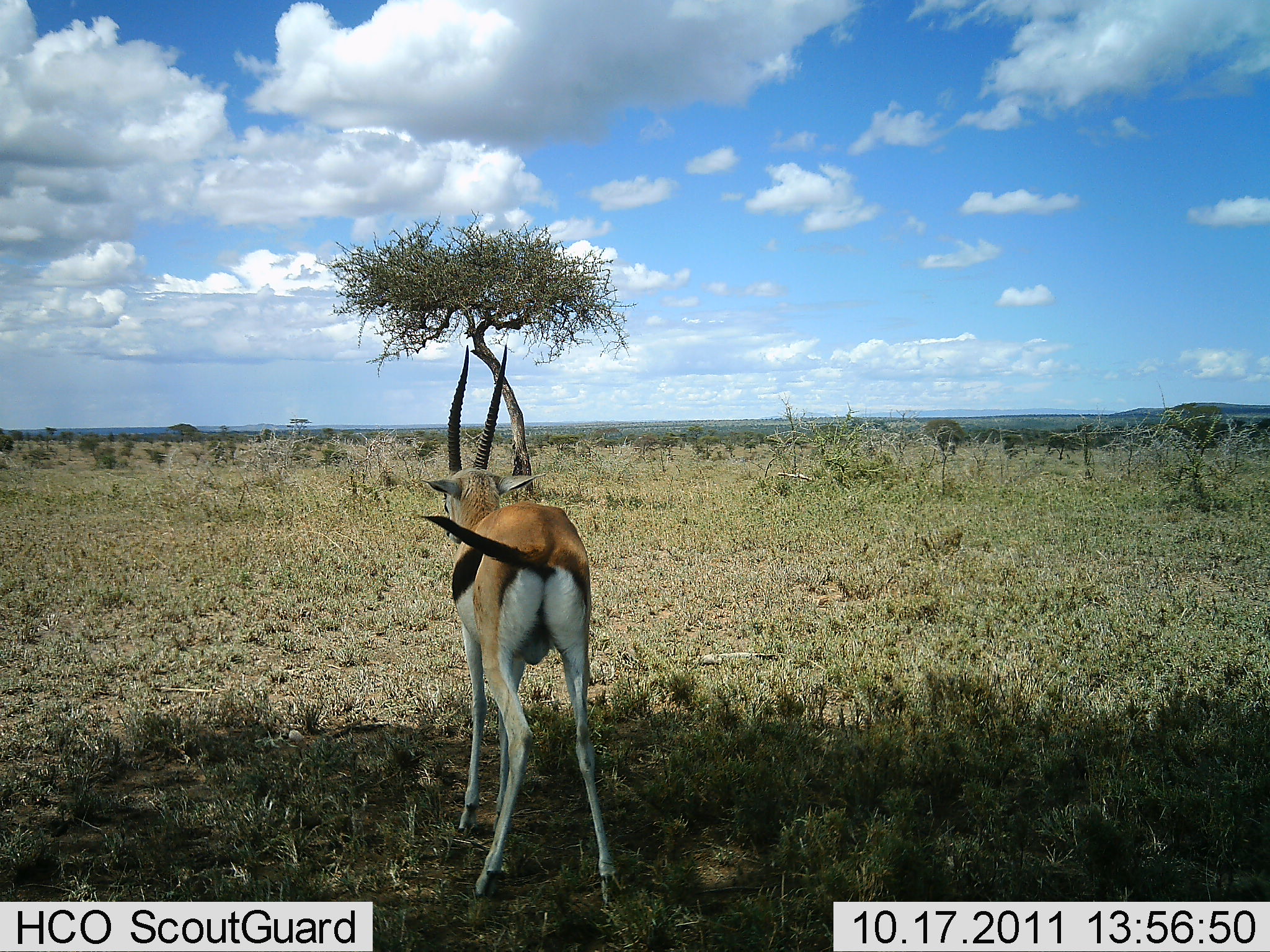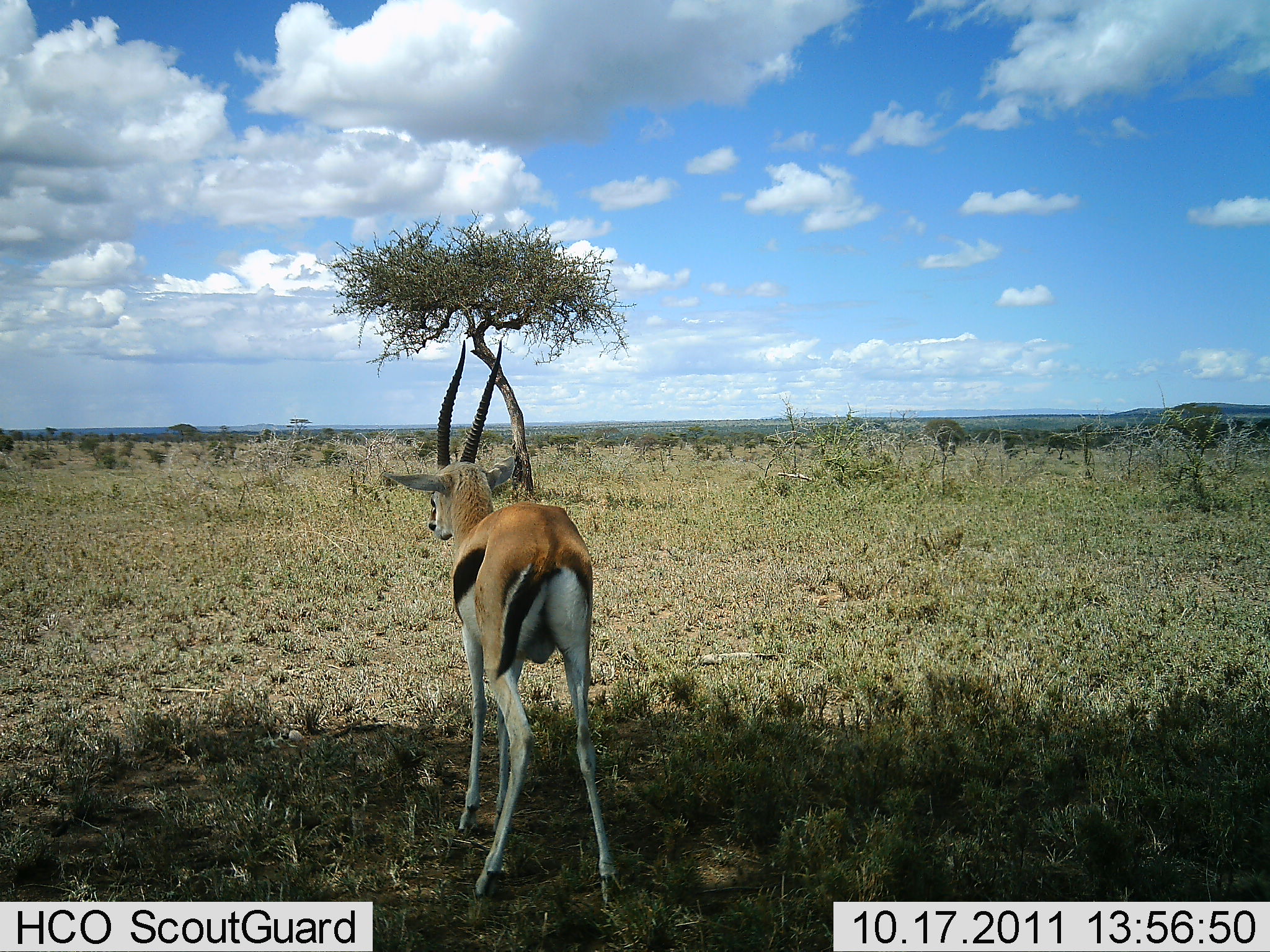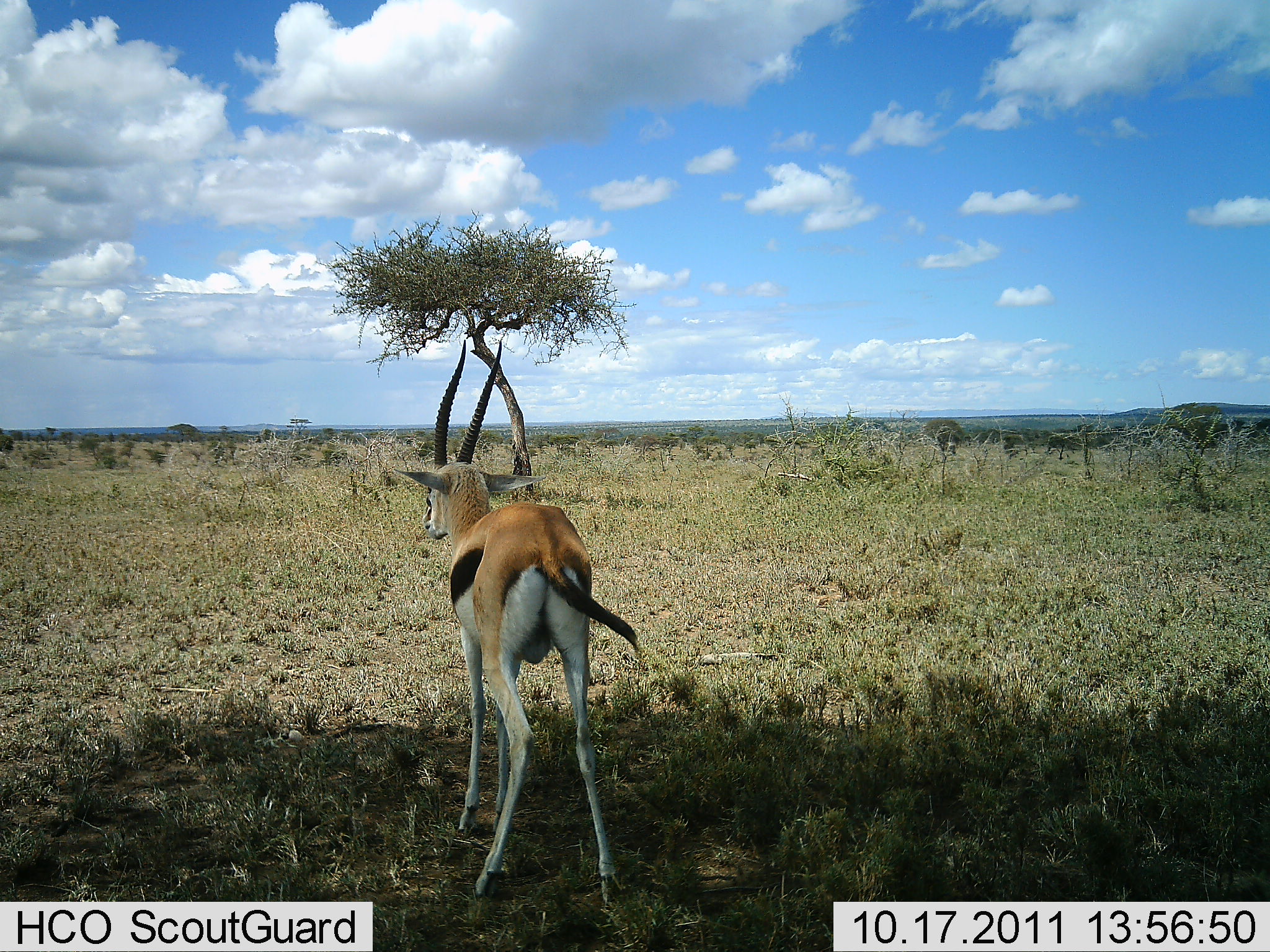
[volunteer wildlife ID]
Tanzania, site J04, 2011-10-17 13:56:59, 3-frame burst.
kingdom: Animalia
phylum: Chordata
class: Mammalia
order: Artiodactyla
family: Bovidae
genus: Eudorcas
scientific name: Eudorcas thomsonii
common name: thomson's gazelle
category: gazellethomsons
Gazellethomsons (thomson's gazelle) (Eudorcas thomsonii), count 1. Behavior (volunteer vote fractions): standing 100%, resting 0%, moving 0%, interacting 0%. Young present (vote fraction): 0%. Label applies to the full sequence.